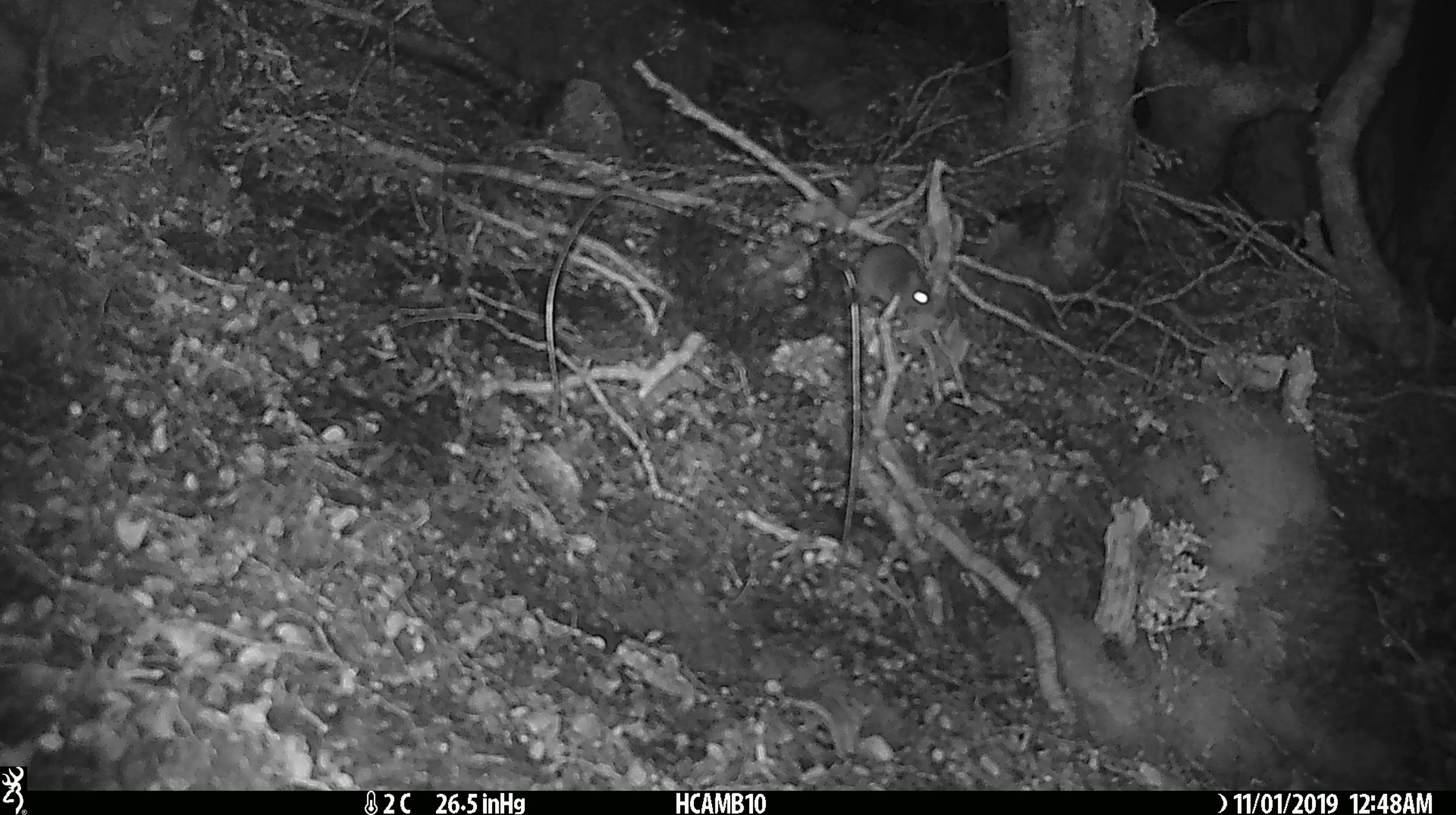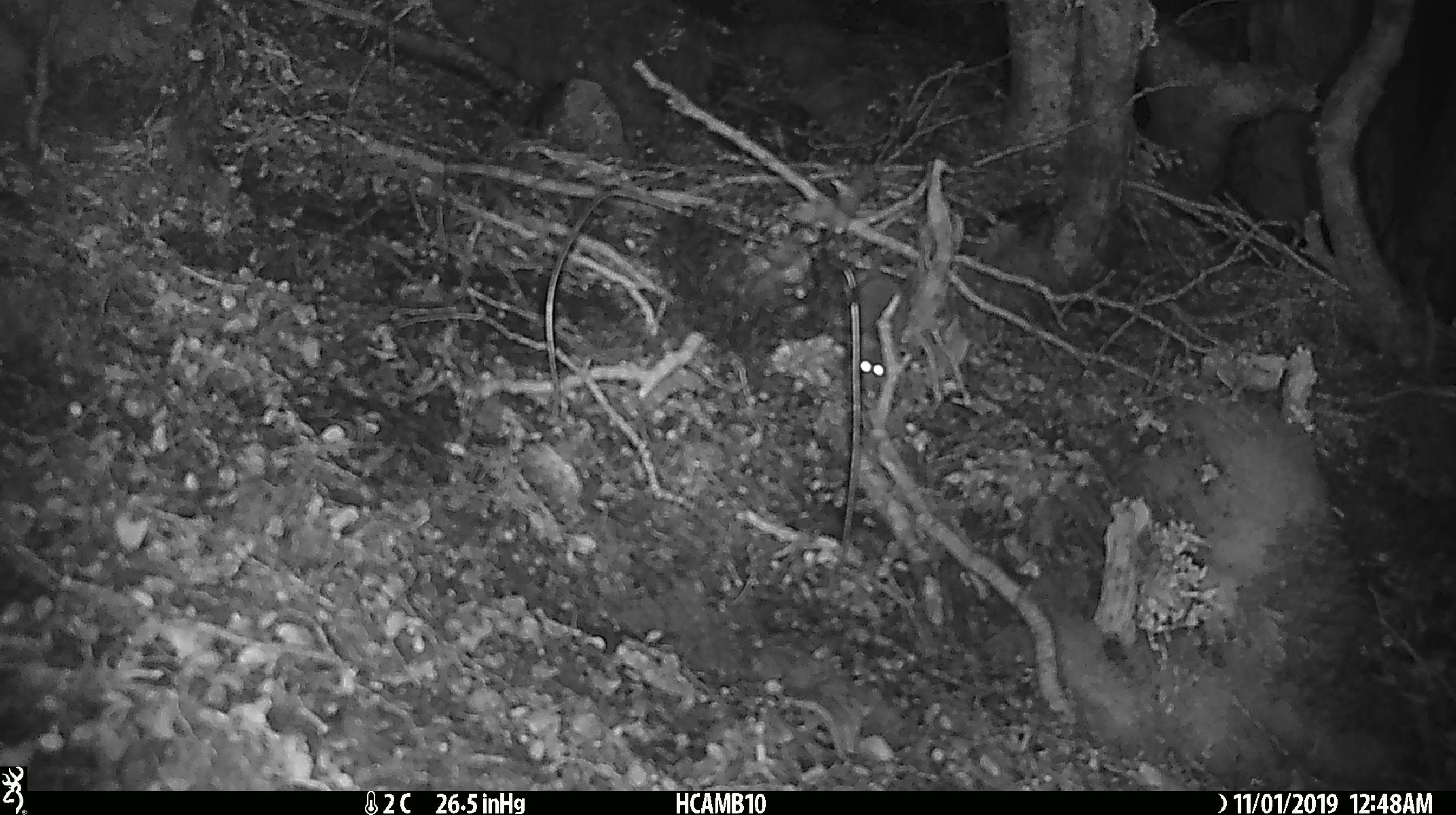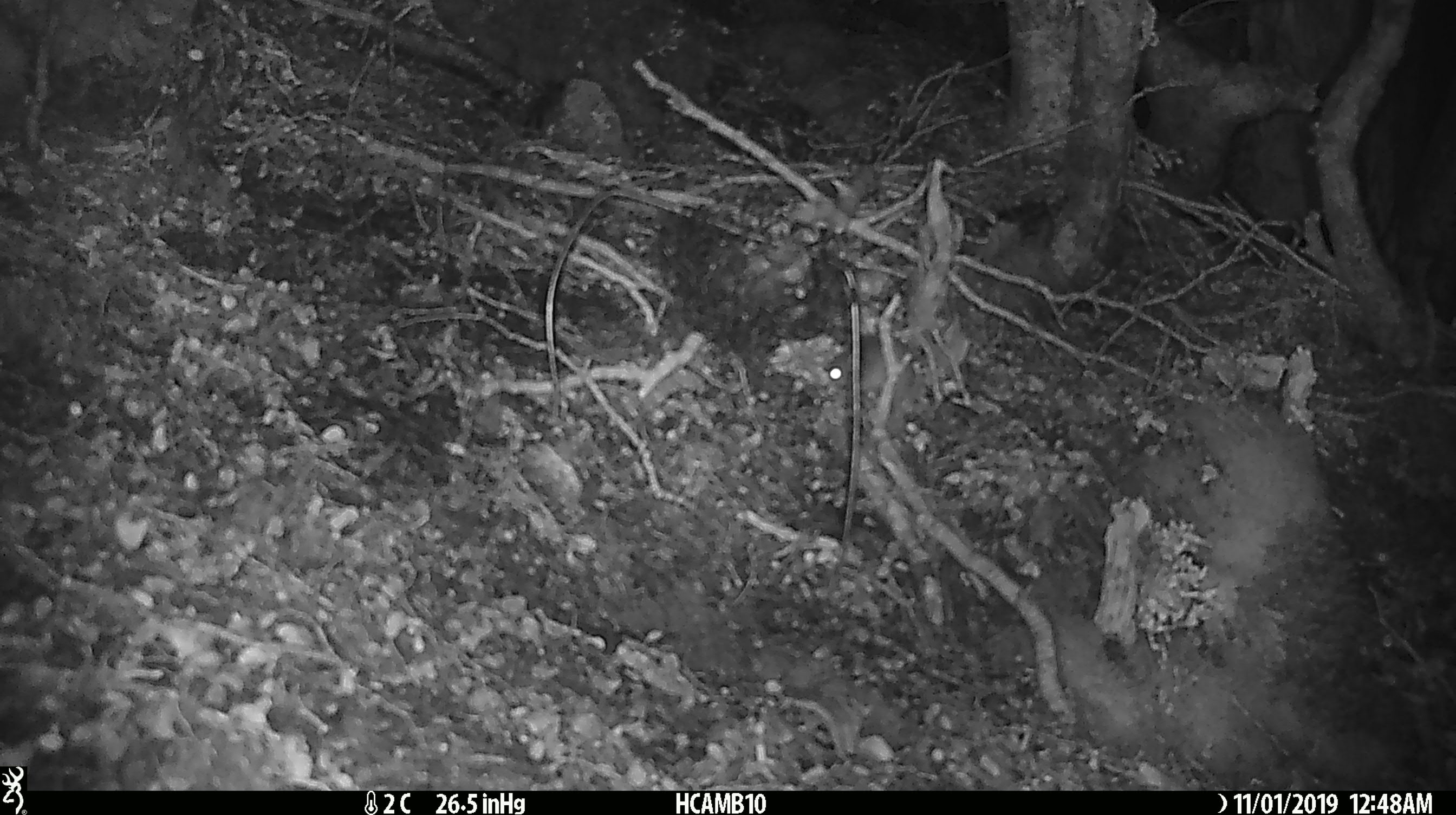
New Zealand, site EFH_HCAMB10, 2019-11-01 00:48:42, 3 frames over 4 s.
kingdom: Animalia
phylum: Chordata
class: Mammalia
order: Rodentia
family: Muridae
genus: Mus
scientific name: Mus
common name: mouse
Mouse (Mus).